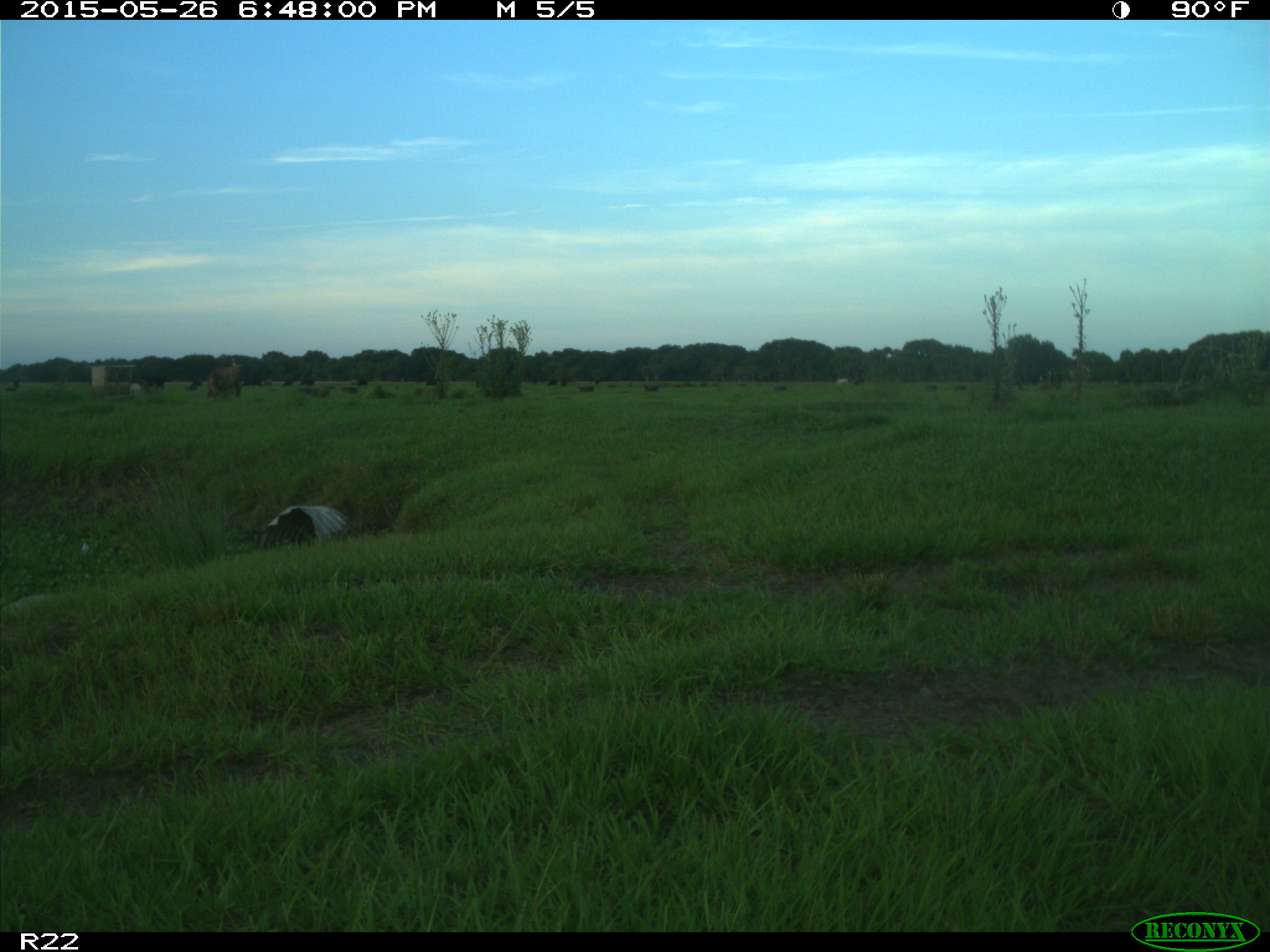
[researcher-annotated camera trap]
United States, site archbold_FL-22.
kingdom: Animalia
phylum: Chordata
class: Mammalia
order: Artiodactyla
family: Bovidae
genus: Bos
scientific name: Bos taurus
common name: domestic cow